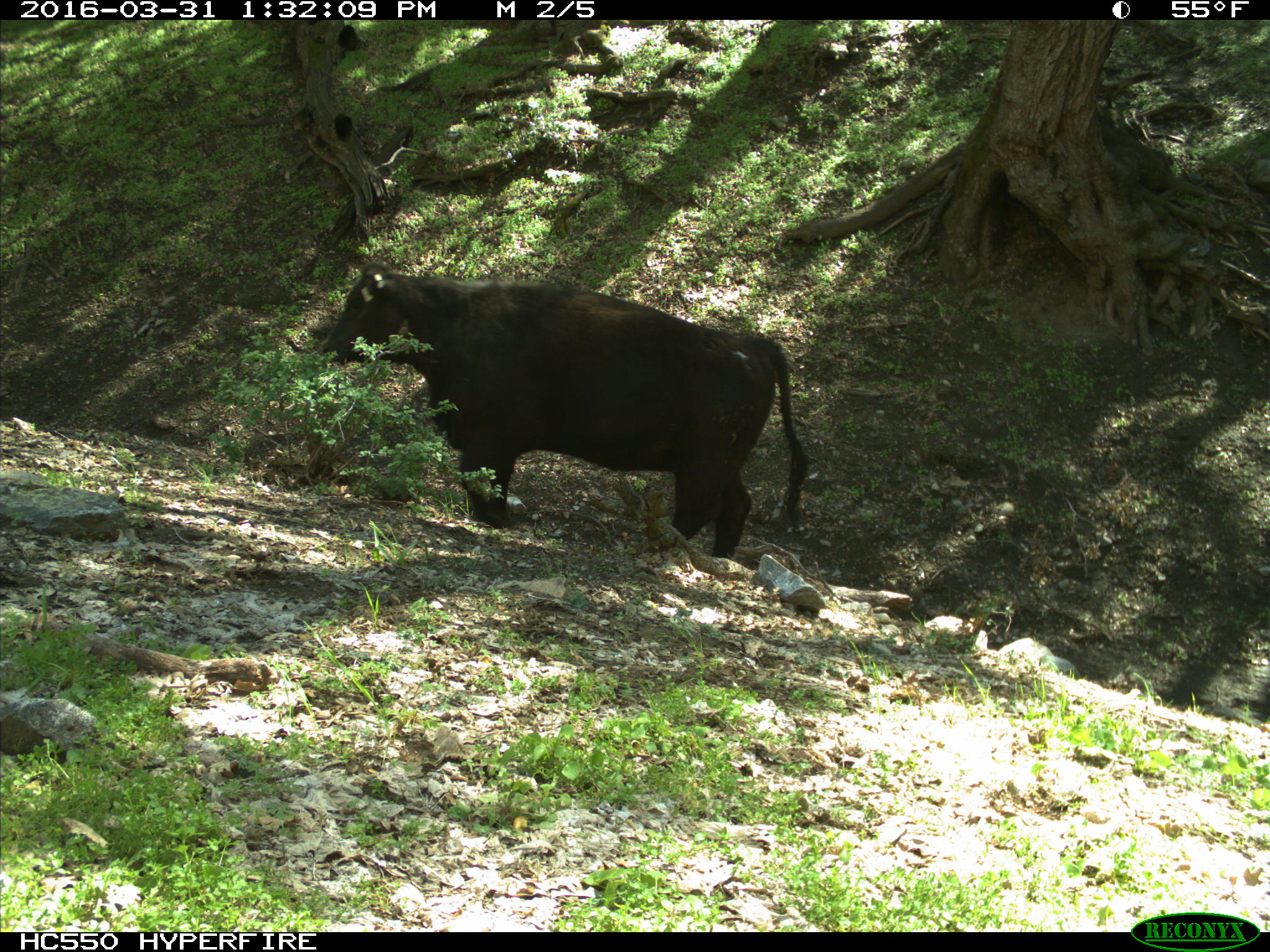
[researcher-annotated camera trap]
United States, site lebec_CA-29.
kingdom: Animalia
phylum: Chordata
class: Mammalia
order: Artiodactyla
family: Bovidae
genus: Bos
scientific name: Bos taurus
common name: domestic cow